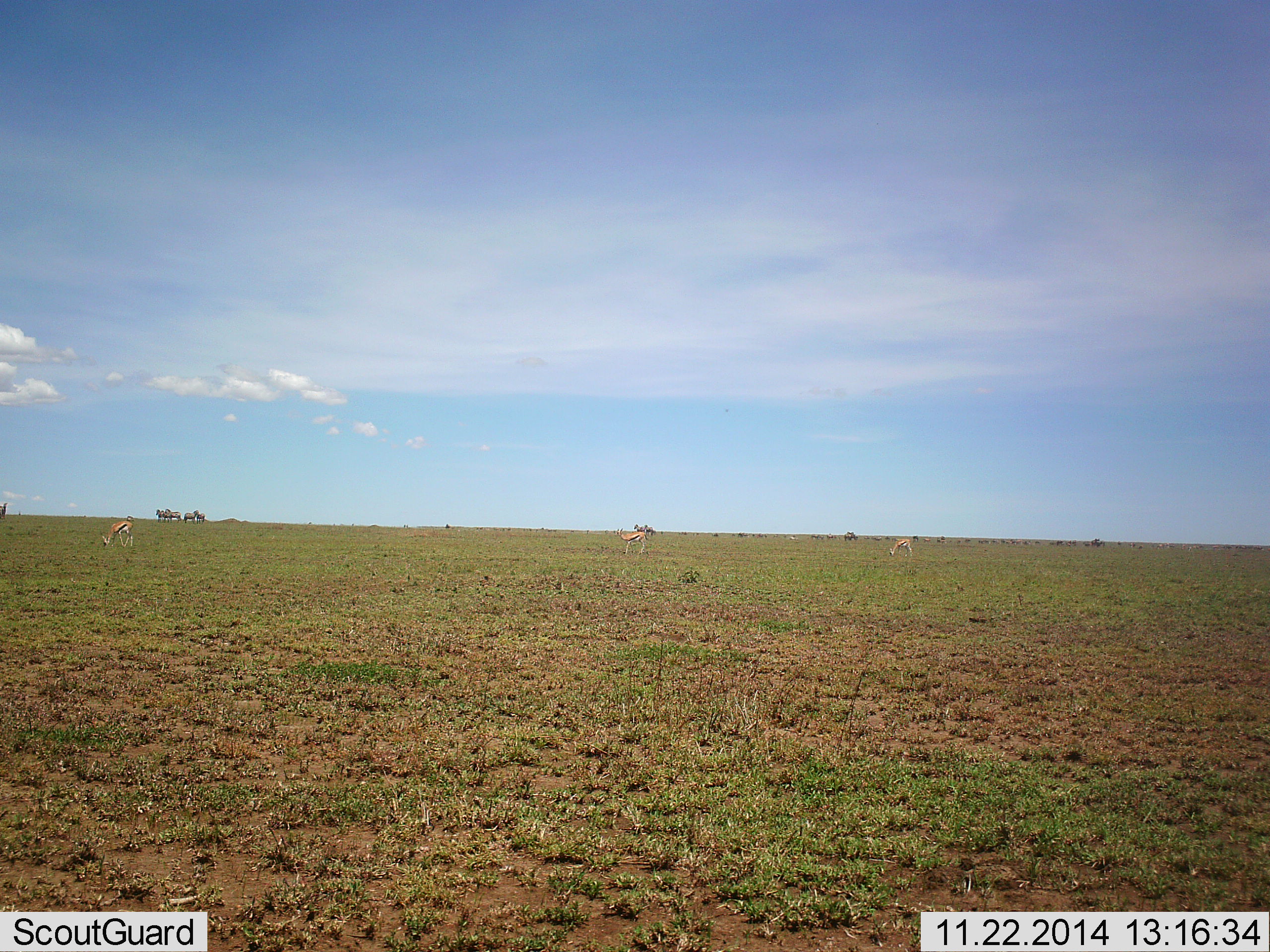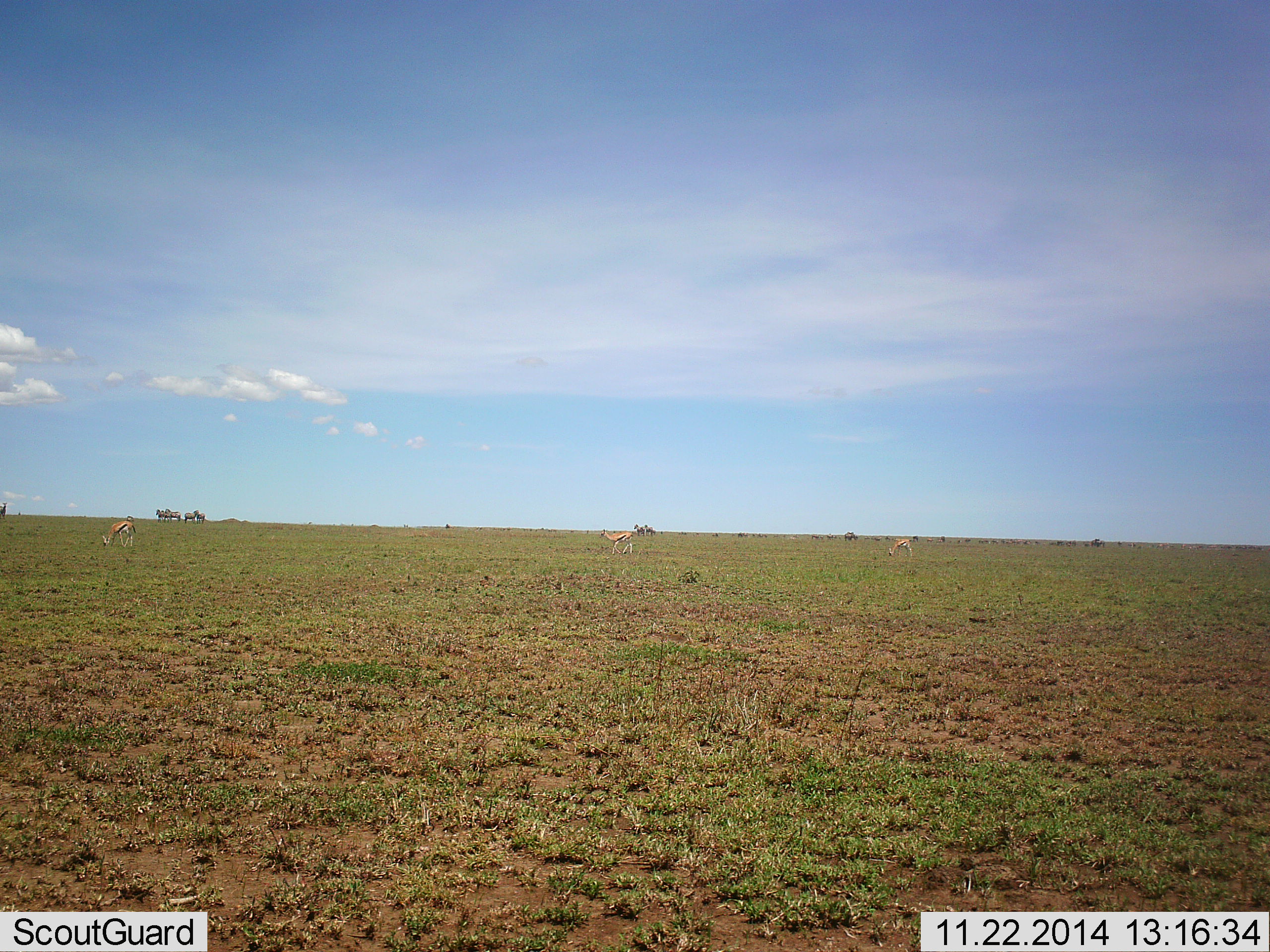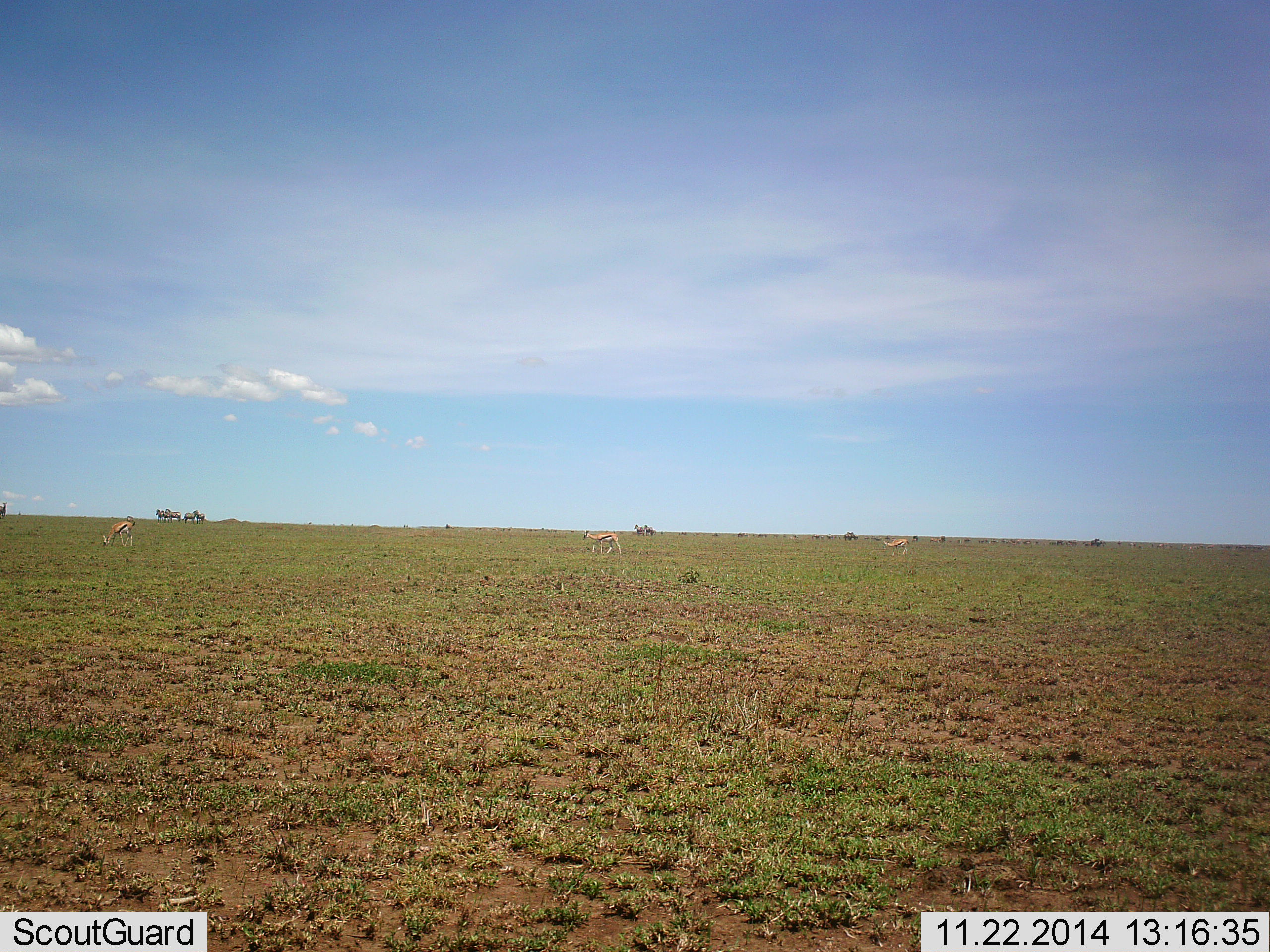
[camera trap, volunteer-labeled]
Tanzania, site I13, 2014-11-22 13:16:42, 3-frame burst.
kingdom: Animalia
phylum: Chordata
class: Mammalia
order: Artiodactyla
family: Bovidae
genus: Eudorcas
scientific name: Eudorcas thomsonii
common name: thomson's gazelle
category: gazellethomsons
Gazellethomsons (thomson's gazelle) (Eudorcas thomsonii), count 3. Behavior (volunteer vote fractions): standing 36%, resting 7%, moving 71%, interacting 0%. Young present (vote fraction): 0%. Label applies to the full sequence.